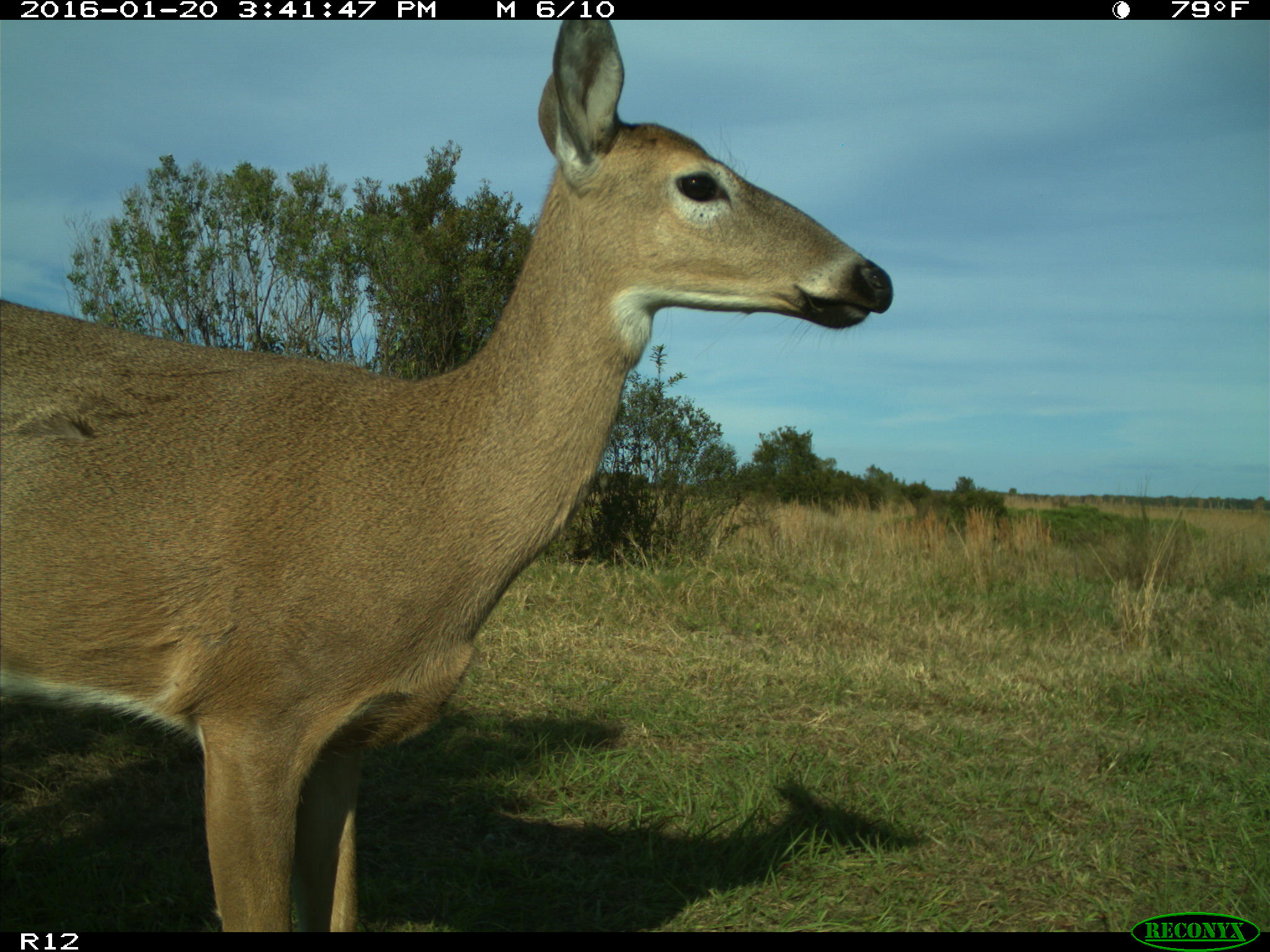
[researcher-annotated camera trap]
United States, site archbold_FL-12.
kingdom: Animalia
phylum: Chordata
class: Mammalia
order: Artiodactyla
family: Cervidae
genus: Odocoileus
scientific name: Odocoileus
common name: deer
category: unidentified deer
Unidentified deer (deer) (Odocoileus).